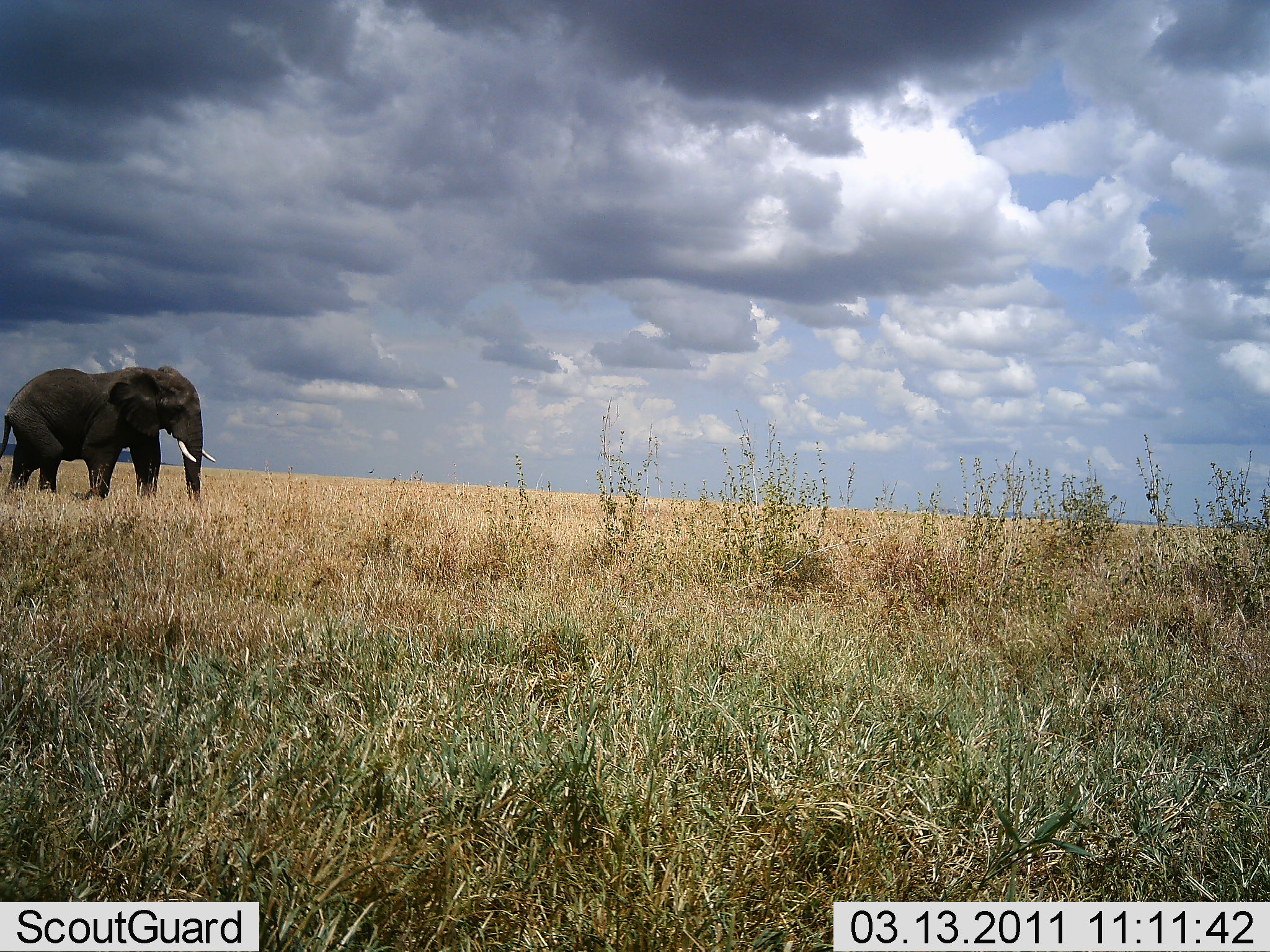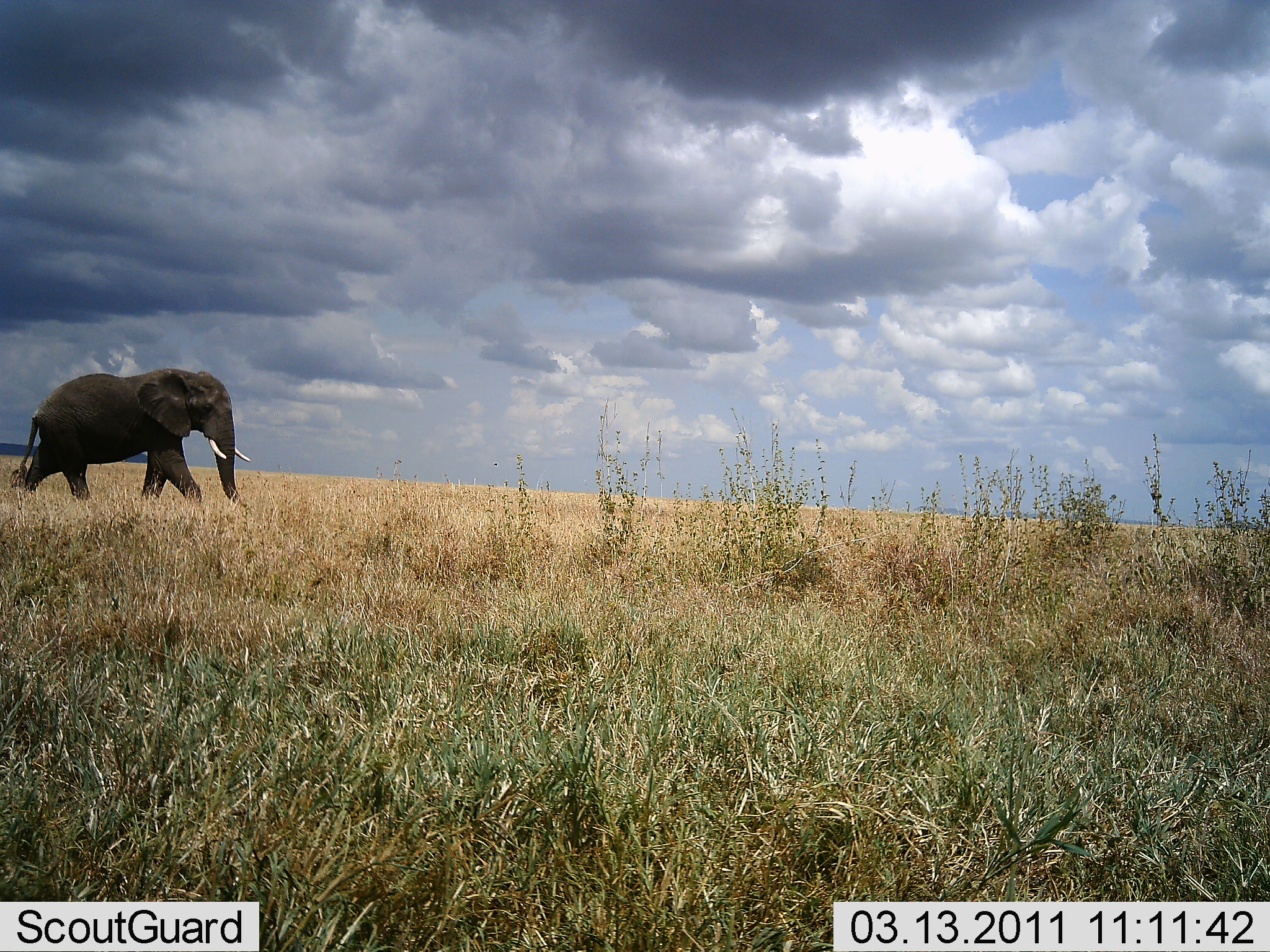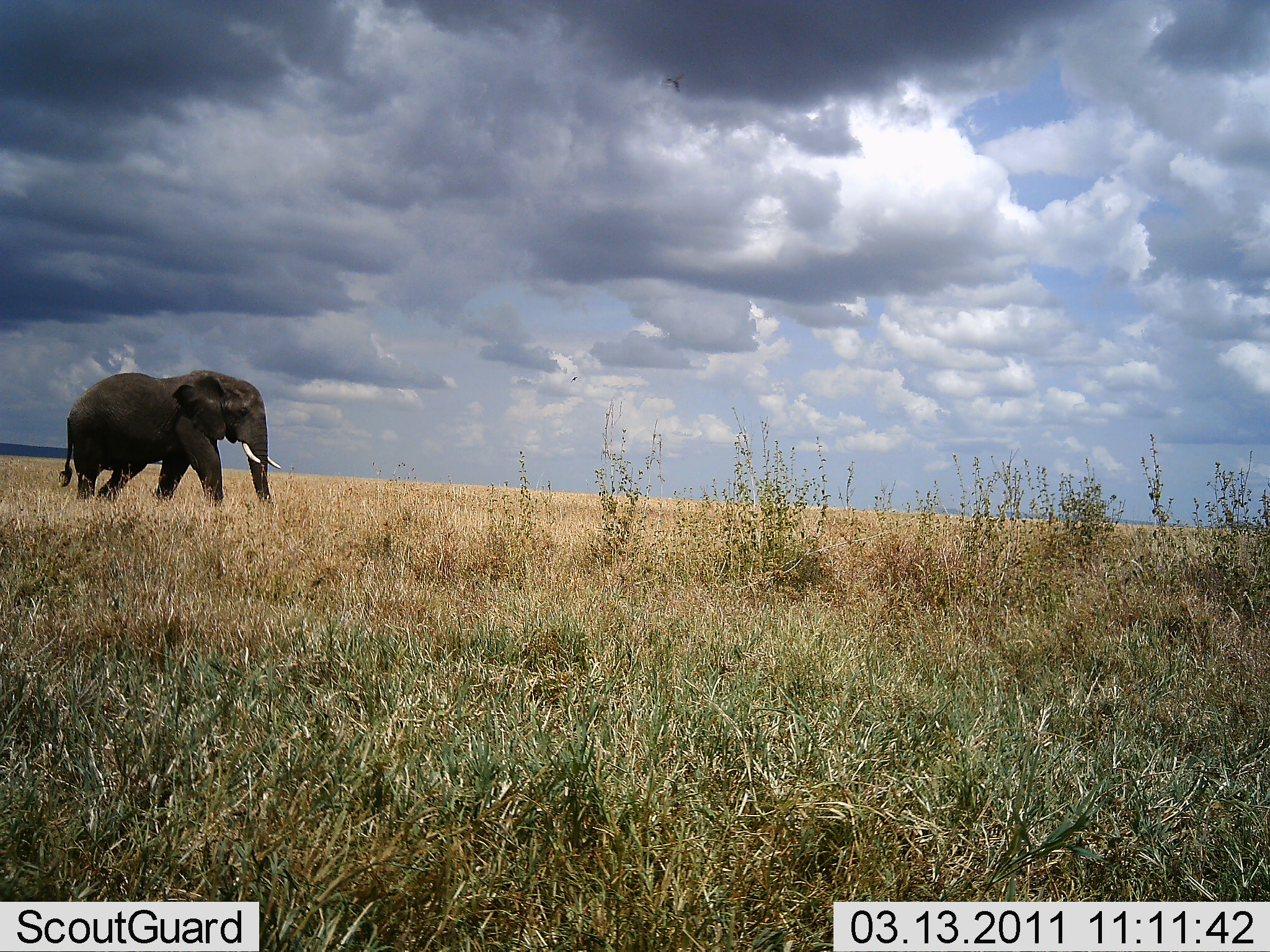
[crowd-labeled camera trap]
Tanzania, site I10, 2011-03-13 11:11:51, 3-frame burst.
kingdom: Animalia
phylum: Chordata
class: Mammalia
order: Proboscidea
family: Elephantidae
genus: Loxodonta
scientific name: Loxodonta africana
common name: african bush elephant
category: elephant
Elephant (african bush elephant) (Loxodonta africana), count 1. Behavior (volunteer vote fractions): standing 8%, resting 0%, moving 92%, interacting 0%. Young present (vote fraction): 0%. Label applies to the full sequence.